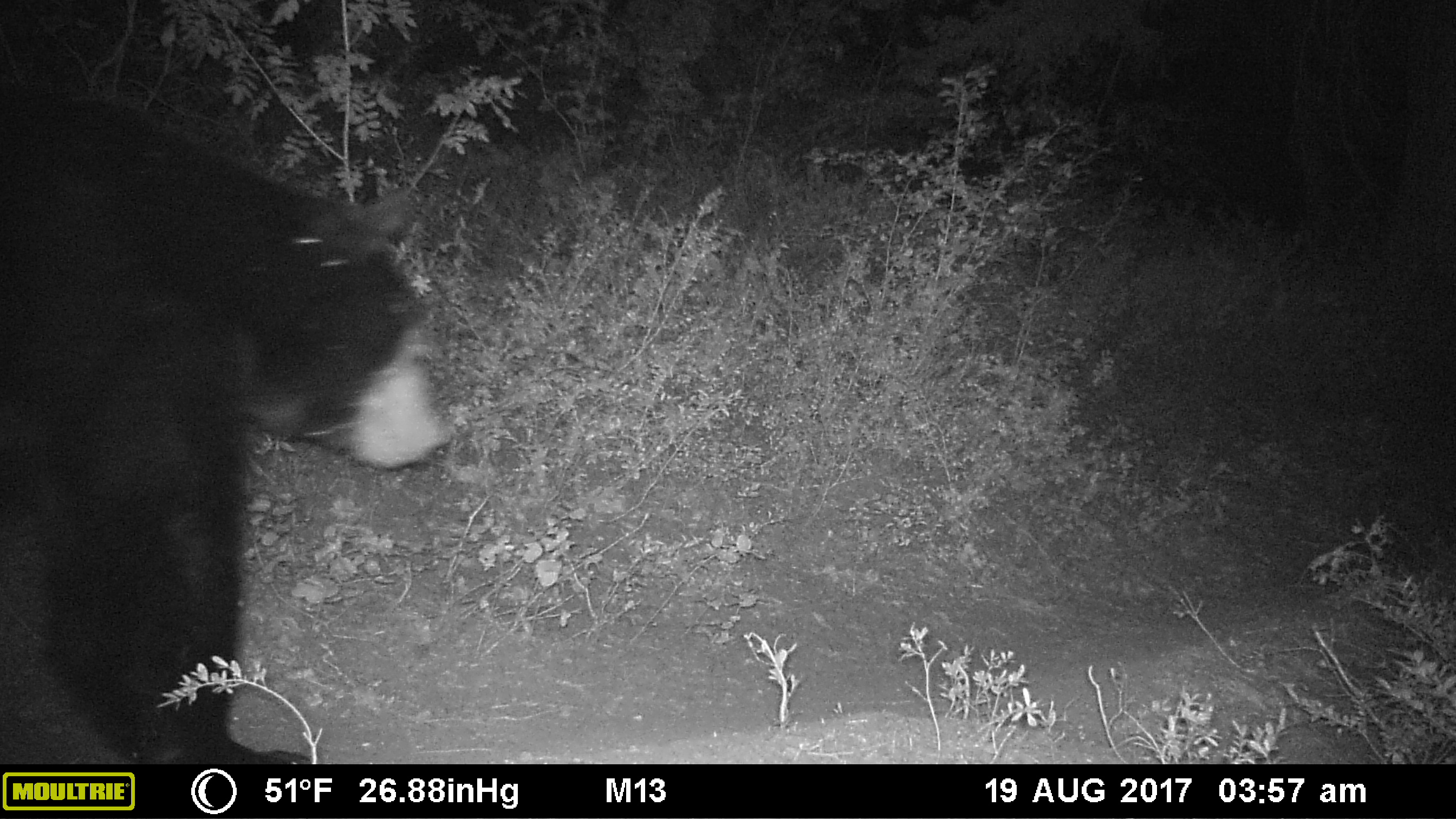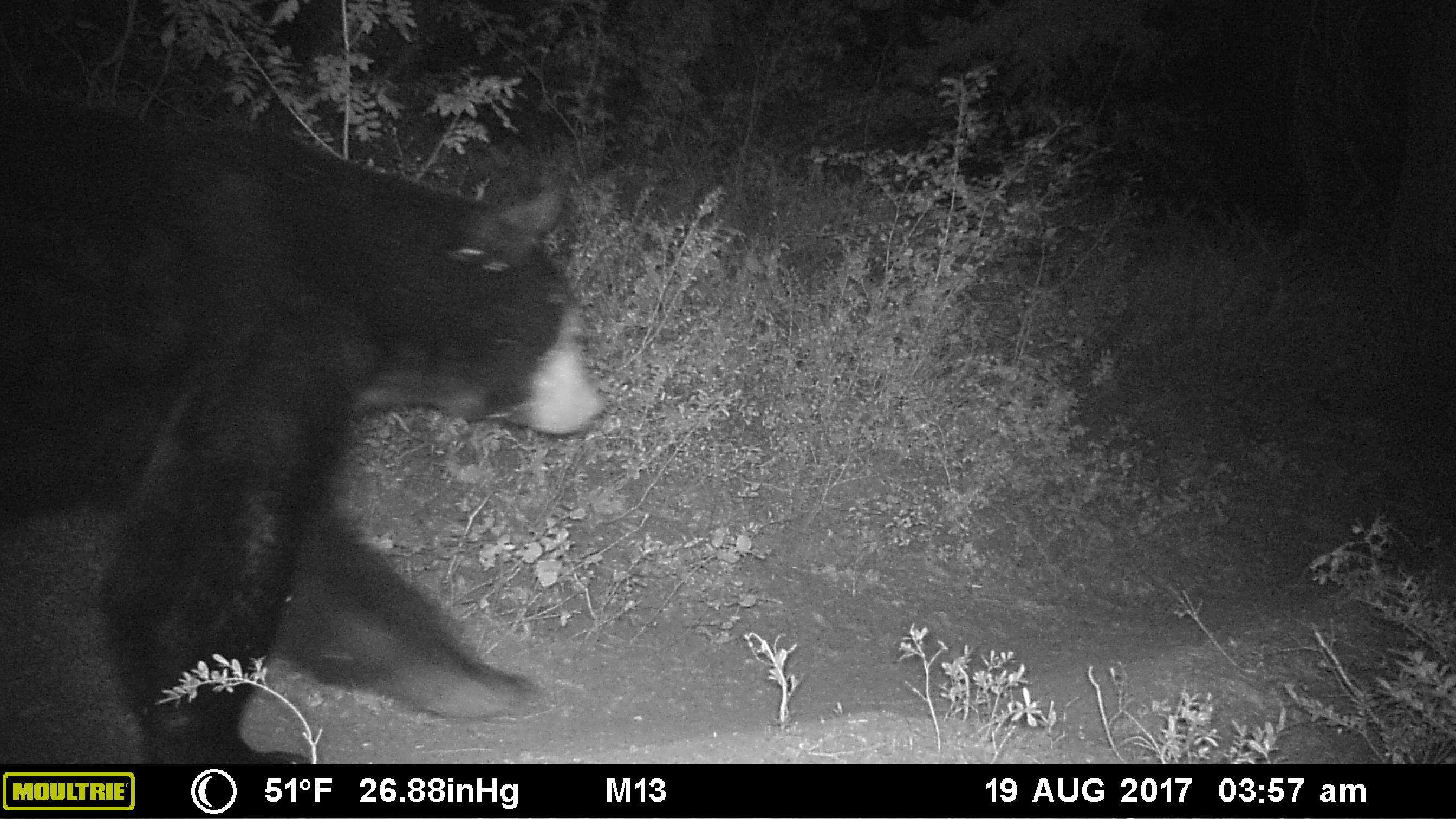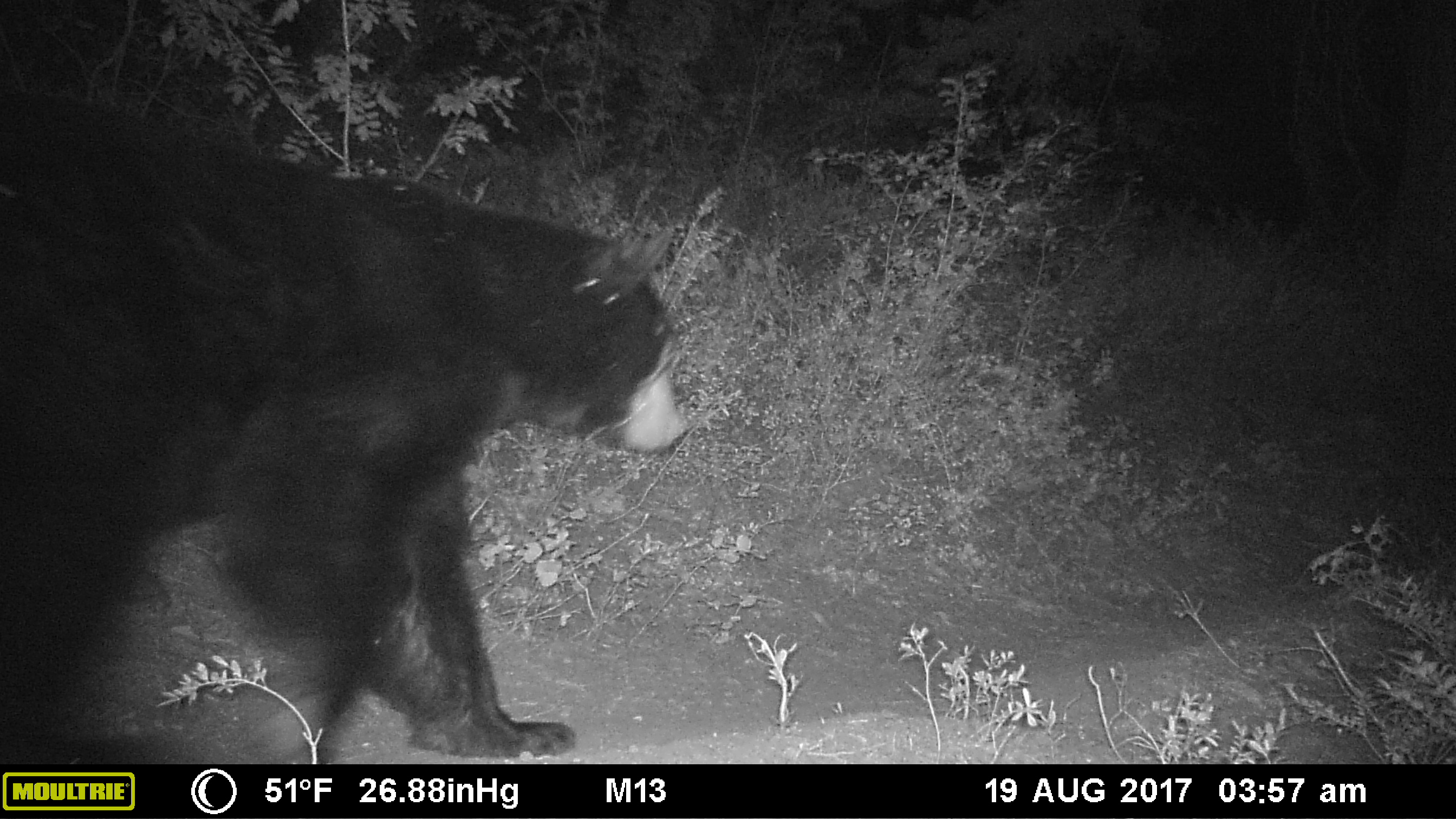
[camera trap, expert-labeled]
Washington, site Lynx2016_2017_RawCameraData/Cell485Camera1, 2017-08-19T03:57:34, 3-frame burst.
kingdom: Animalia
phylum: Chordata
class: Mammalia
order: Carnivora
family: Ursidae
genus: Ursus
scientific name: Ursus americanus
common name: american black bear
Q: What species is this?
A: Ursus americanus (american black bear).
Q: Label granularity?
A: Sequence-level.